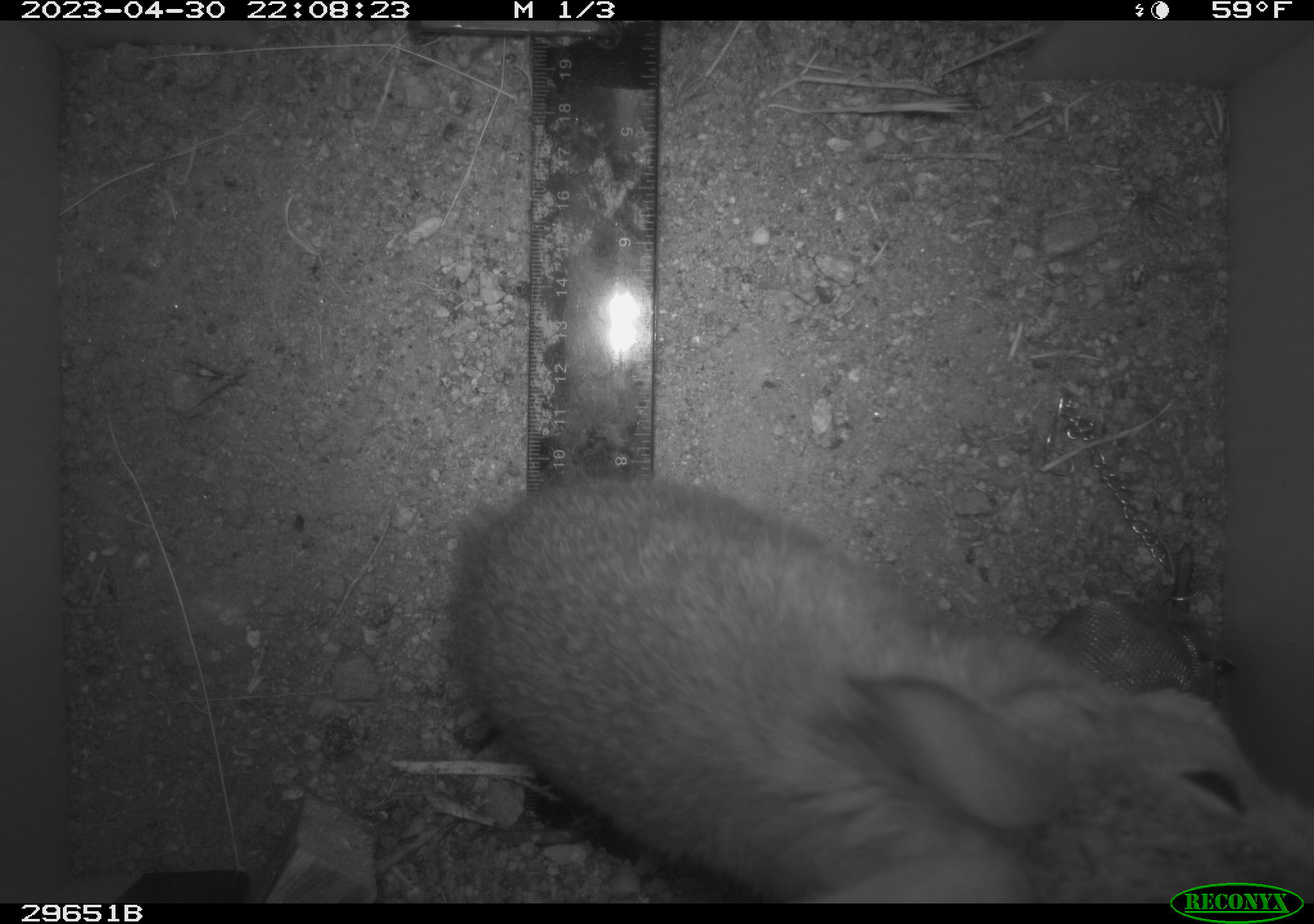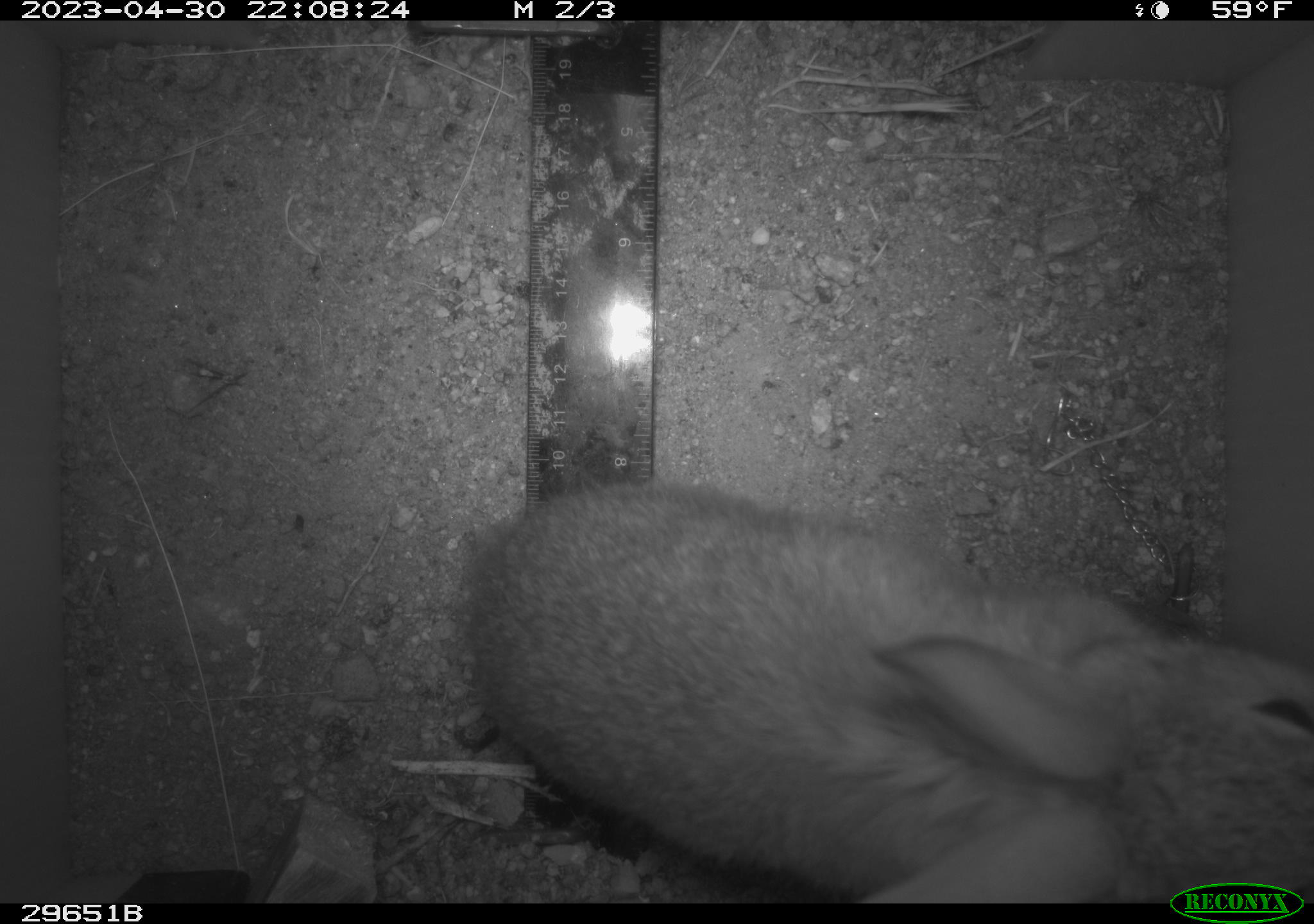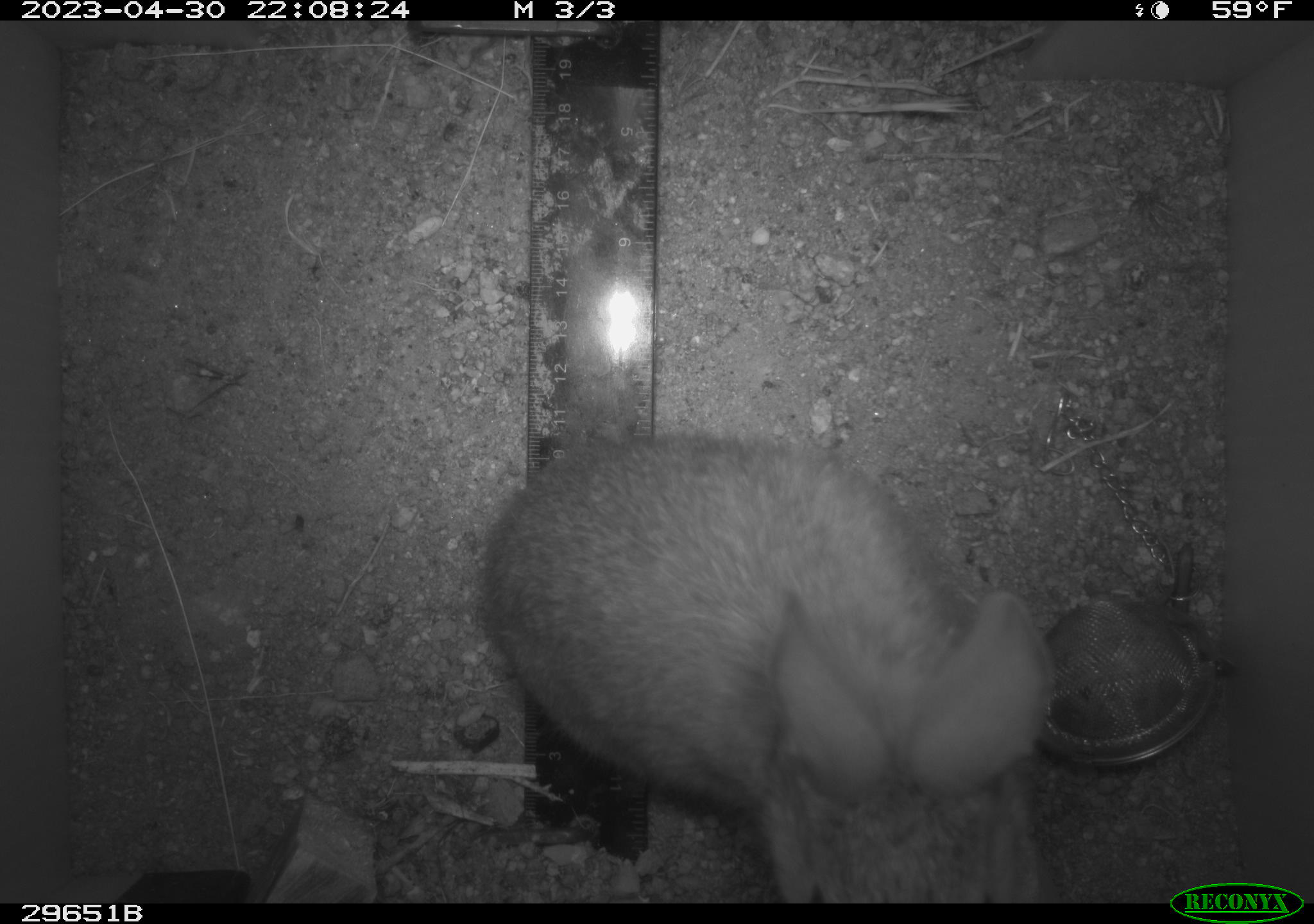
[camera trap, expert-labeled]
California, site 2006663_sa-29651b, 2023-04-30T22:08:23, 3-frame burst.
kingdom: Animalia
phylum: Chordata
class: Mammalia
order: Lagomorpha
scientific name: Lagomorpha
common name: hares, rabbits, and pikas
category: lagomorpha order